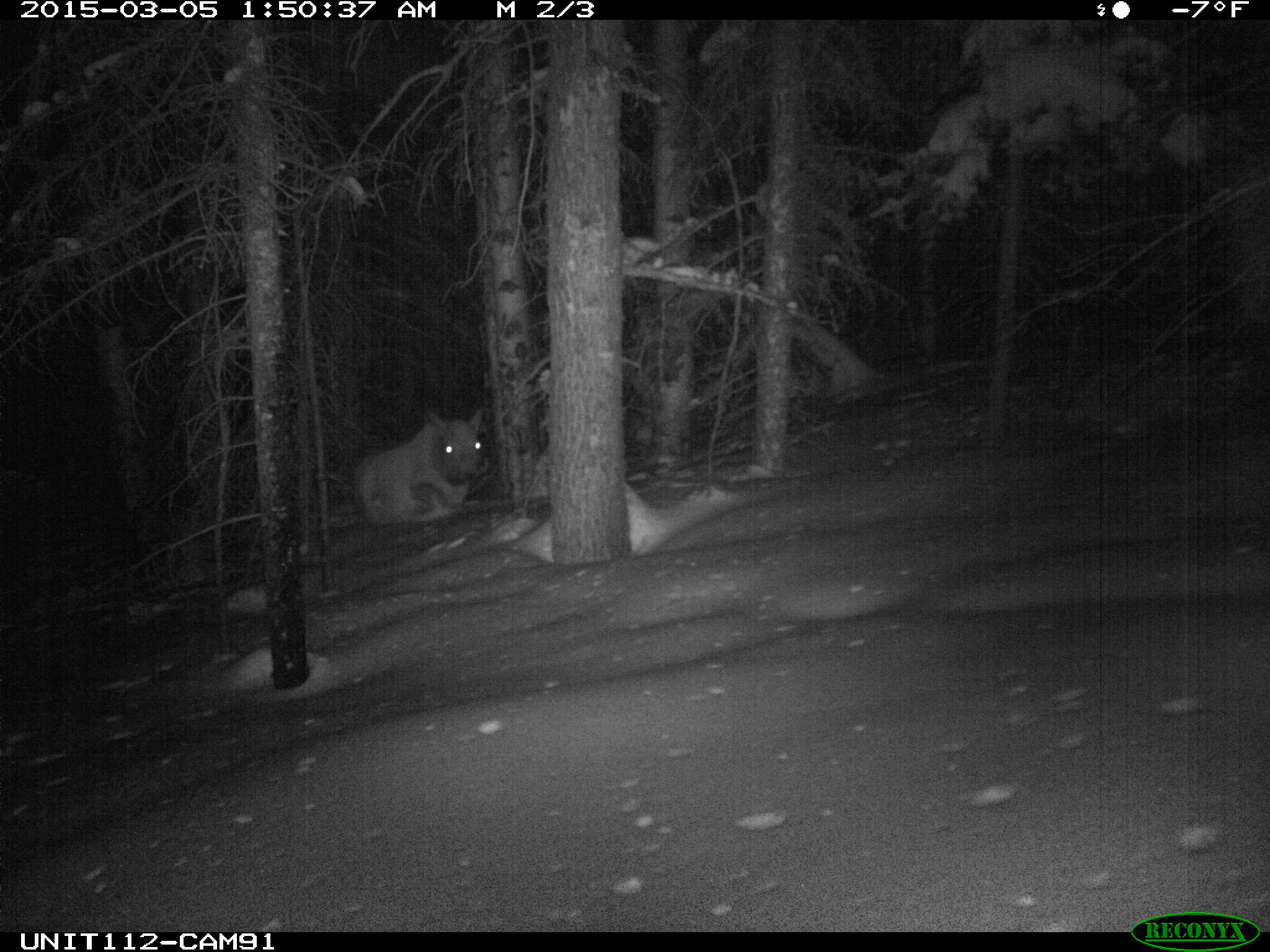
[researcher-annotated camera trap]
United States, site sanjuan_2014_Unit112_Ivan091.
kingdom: Animalia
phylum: Chordata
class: Mammalia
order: Artiodactyla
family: Cervidae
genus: Cervus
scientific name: Cervus elaphus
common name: red deer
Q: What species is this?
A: Cervus elaphus (red deer).